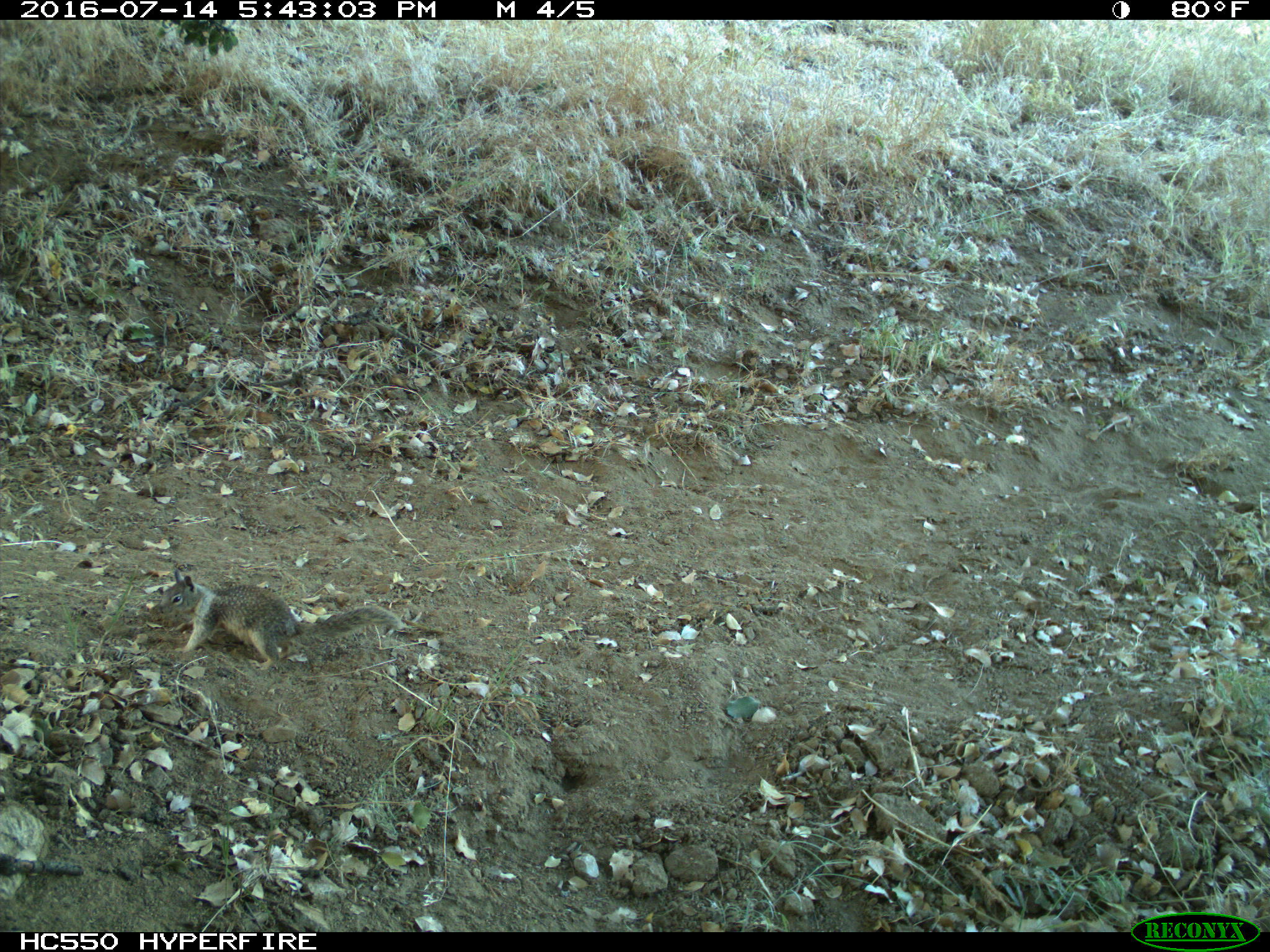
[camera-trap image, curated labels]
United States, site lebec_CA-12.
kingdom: Animalia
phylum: Chordata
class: Mammalia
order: Rodentia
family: Sciuridae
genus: Otospermophilus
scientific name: Otospermophilus beecheyi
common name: california ground squirrel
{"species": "Otospermophilus beecheyi (california ground squirrel)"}